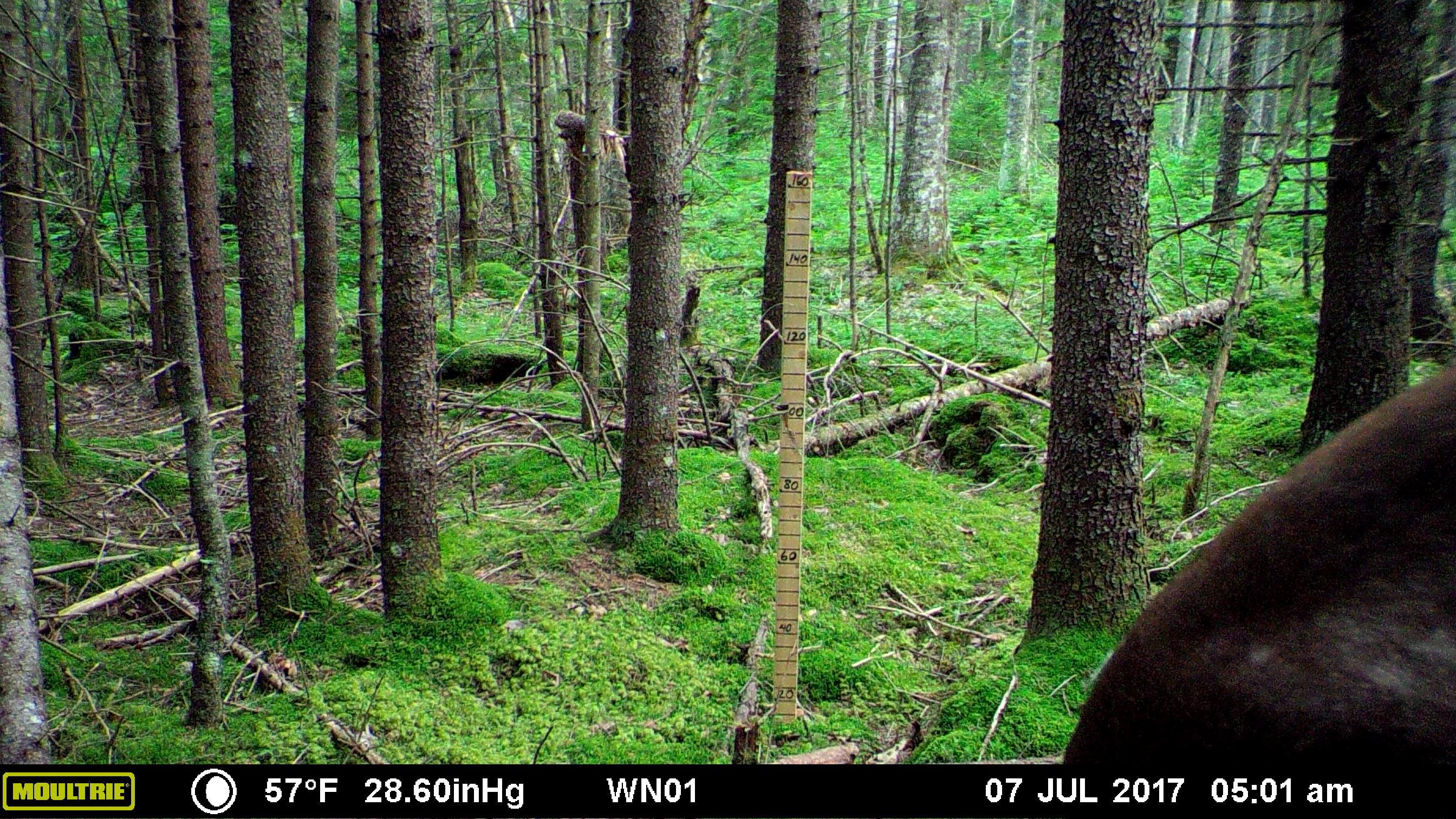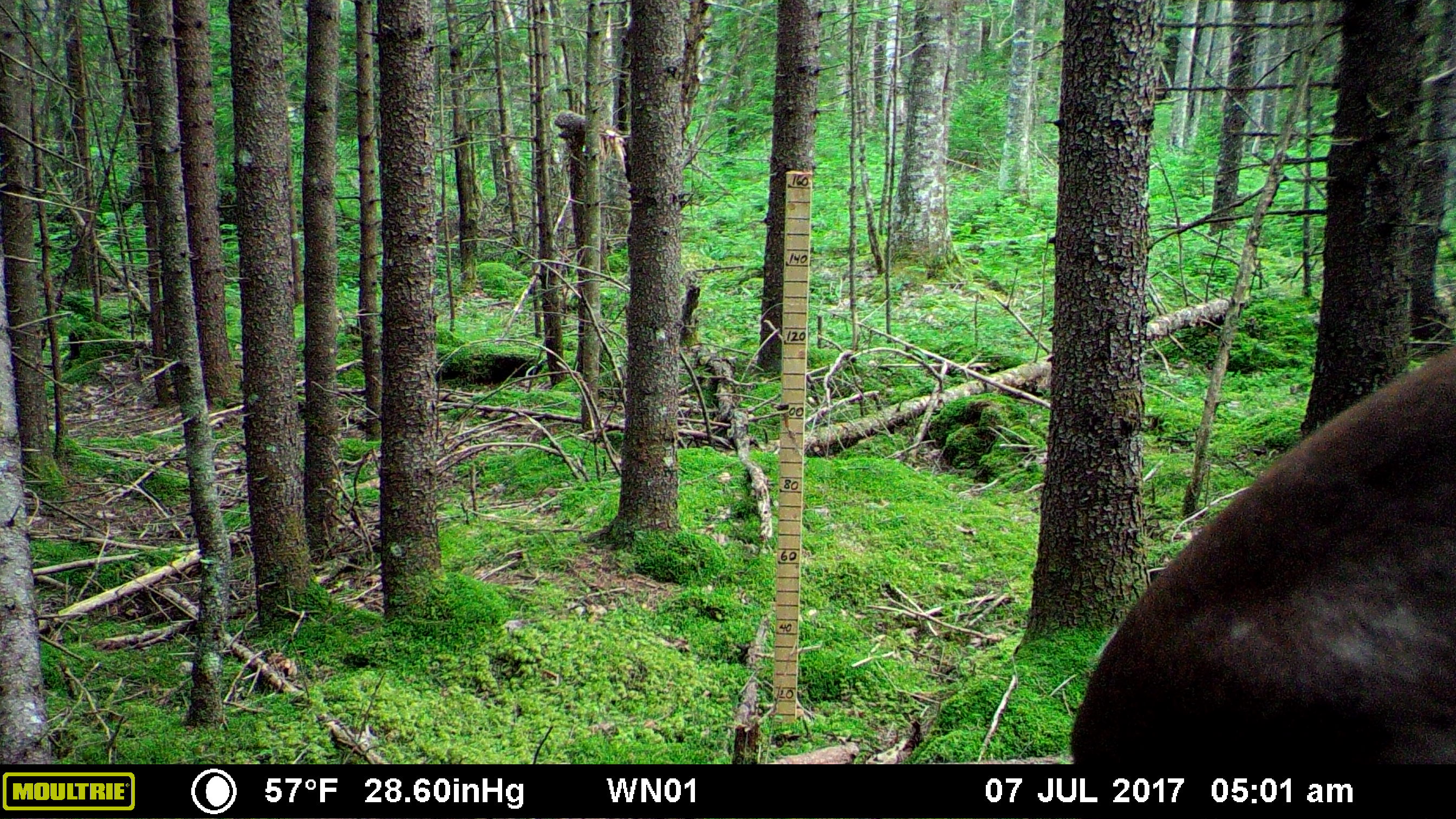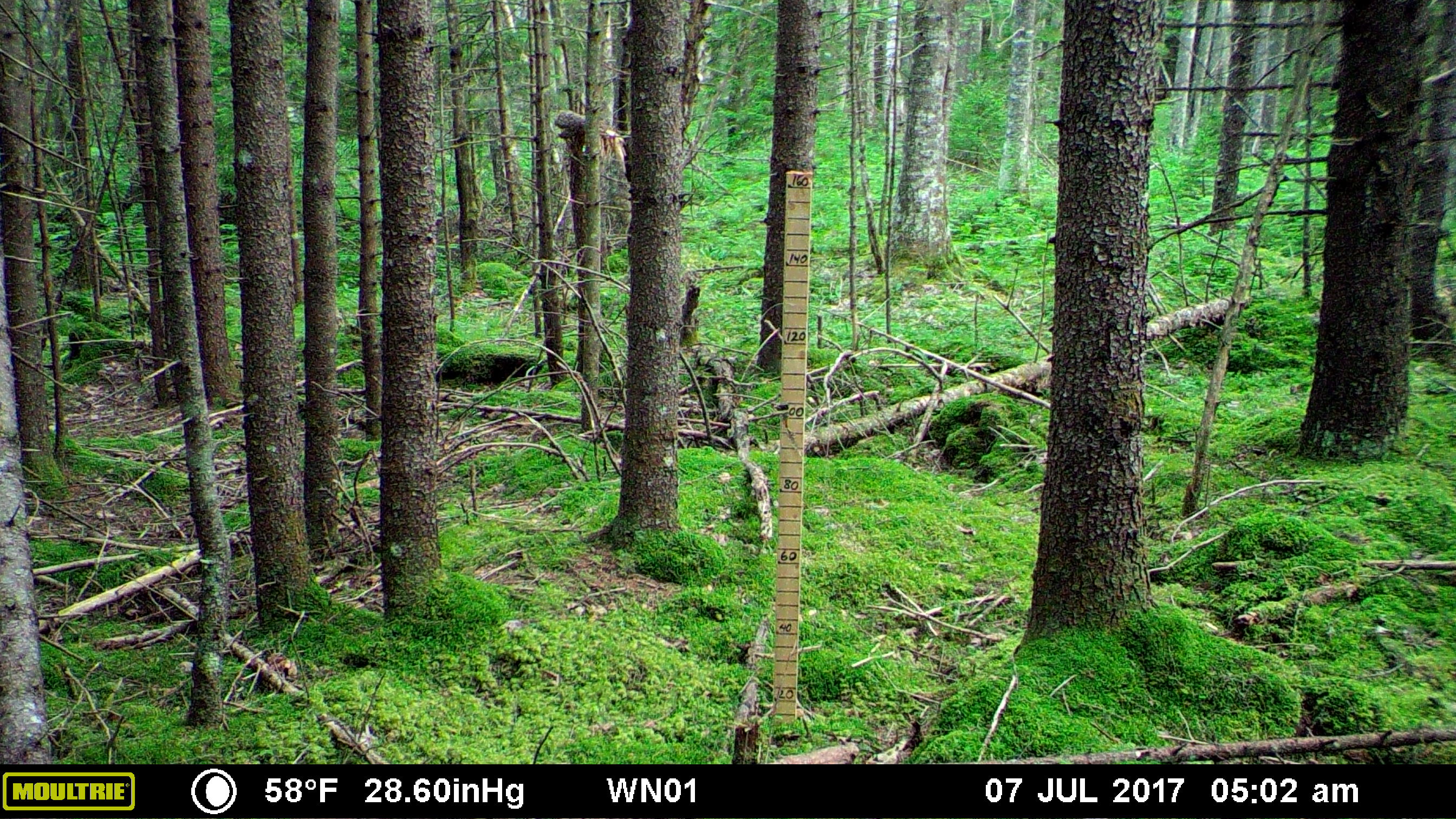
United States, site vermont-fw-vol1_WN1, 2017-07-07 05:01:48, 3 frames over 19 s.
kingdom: Animalia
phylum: Chordata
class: Mammalia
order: Artiodactyla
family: Cervidae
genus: Alces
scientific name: Alces alces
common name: moose